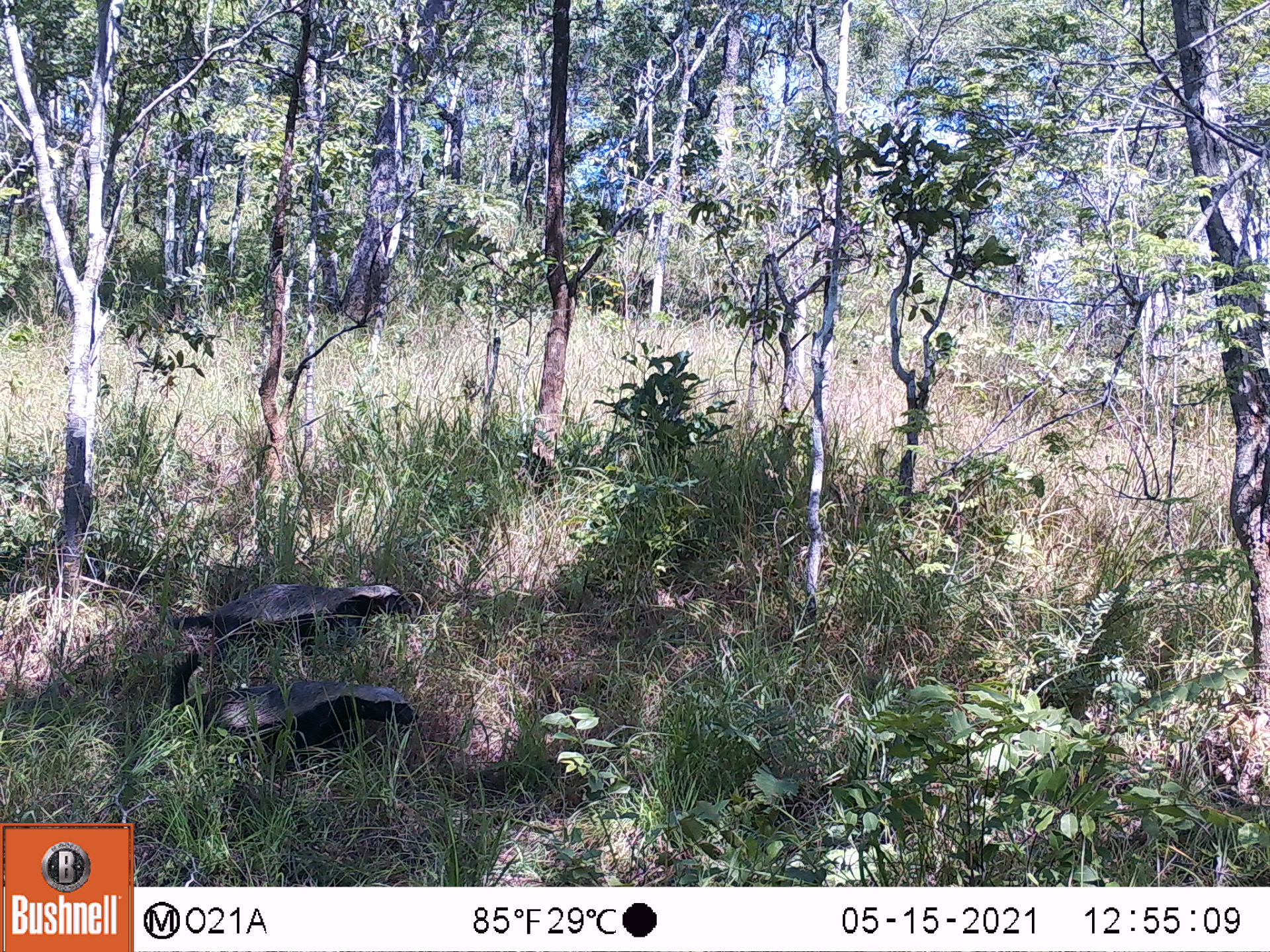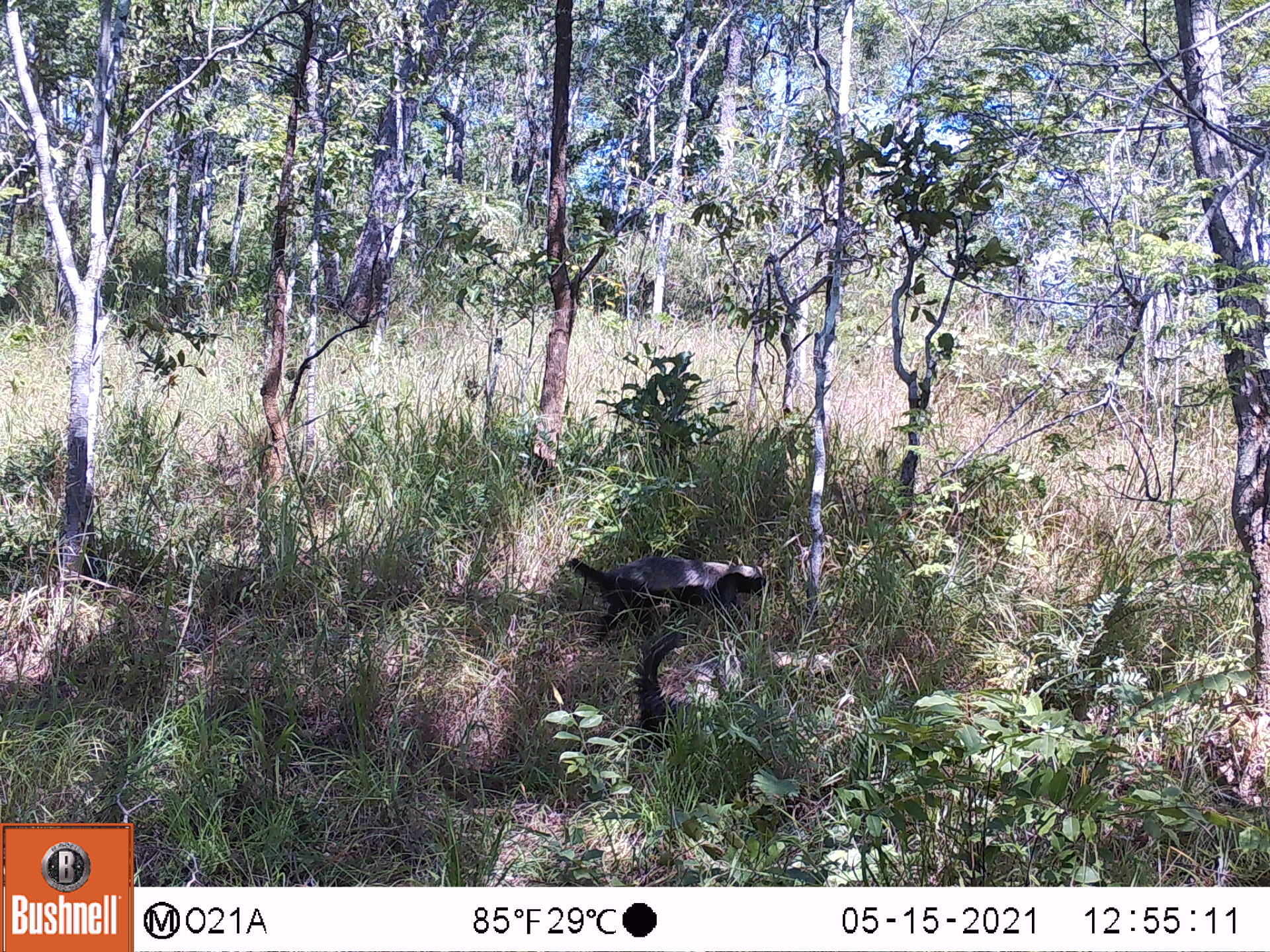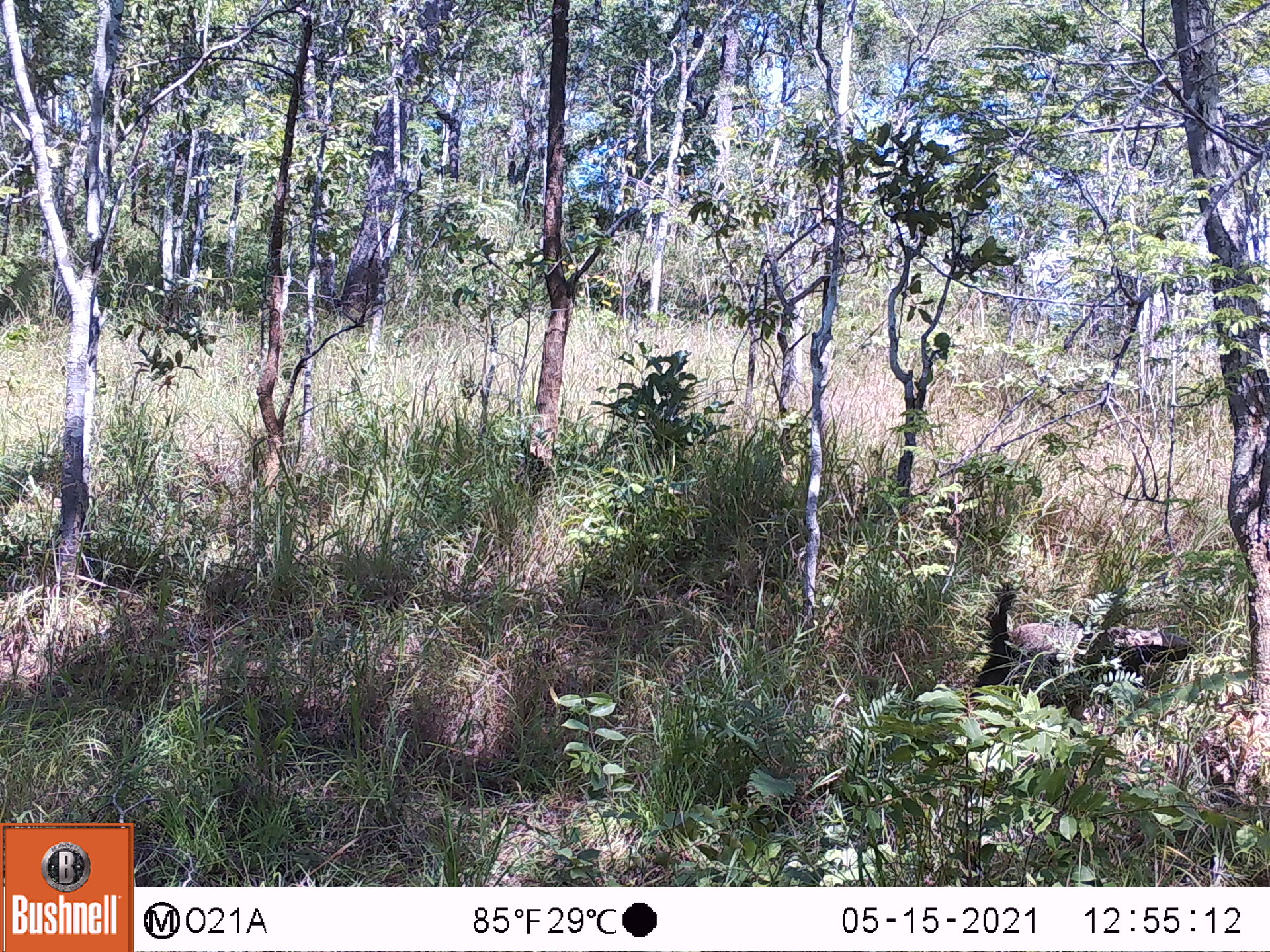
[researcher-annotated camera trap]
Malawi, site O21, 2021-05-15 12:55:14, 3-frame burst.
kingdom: Animalia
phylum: Chordata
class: Mammalia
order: Carnivora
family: Mustelidae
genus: Mellivora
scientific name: Mellivora capensis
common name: honey badger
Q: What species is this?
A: Honey badger (Mellivora capensis).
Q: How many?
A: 2.